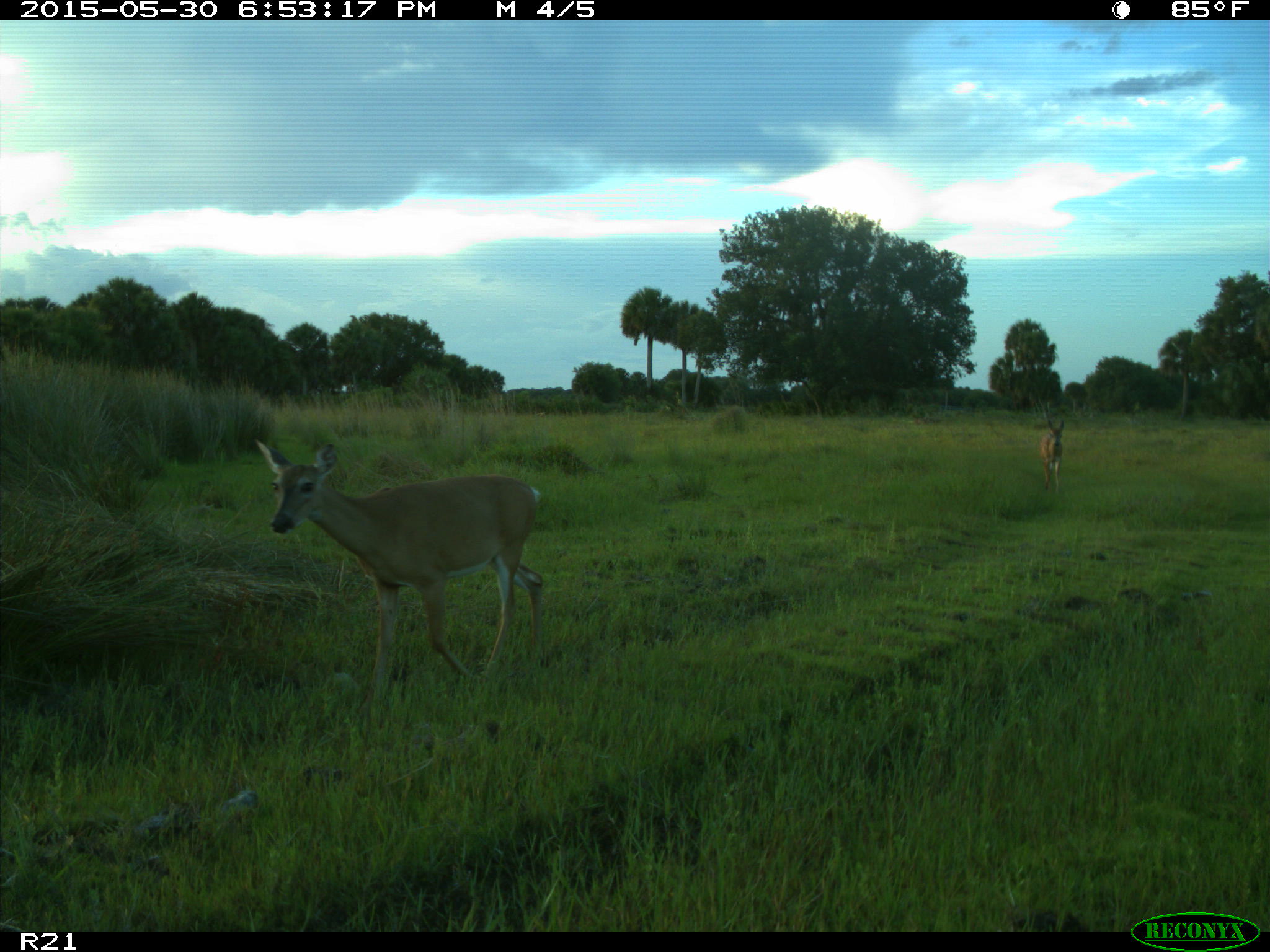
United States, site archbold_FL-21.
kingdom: Animalia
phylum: Chordata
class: Mammalia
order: Artiodactyla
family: Cervidae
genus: Odocoileus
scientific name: Odocoileus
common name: deer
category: unidentified deer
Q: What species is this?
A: Unidentified deer (deer) (Odocoileus).